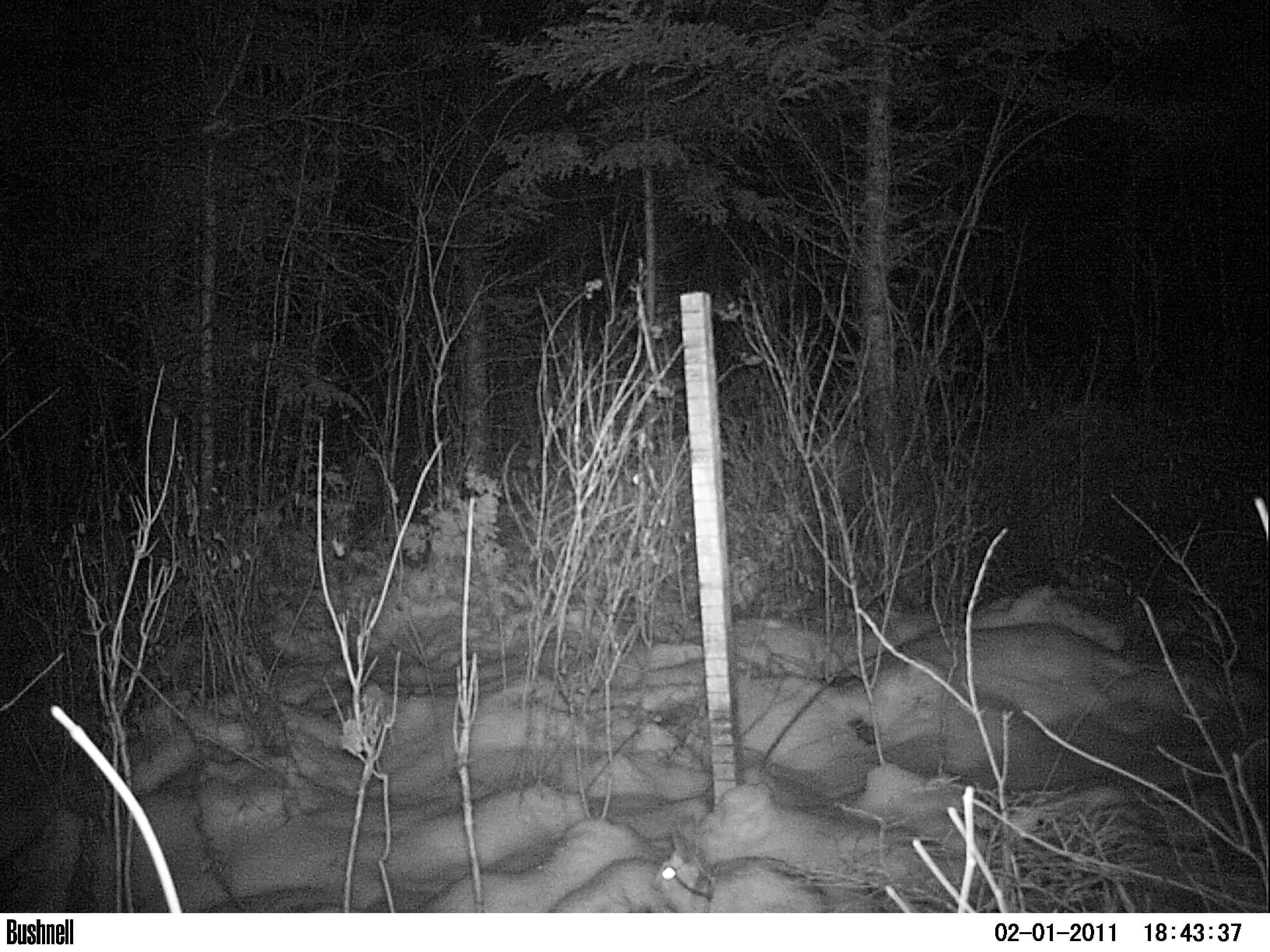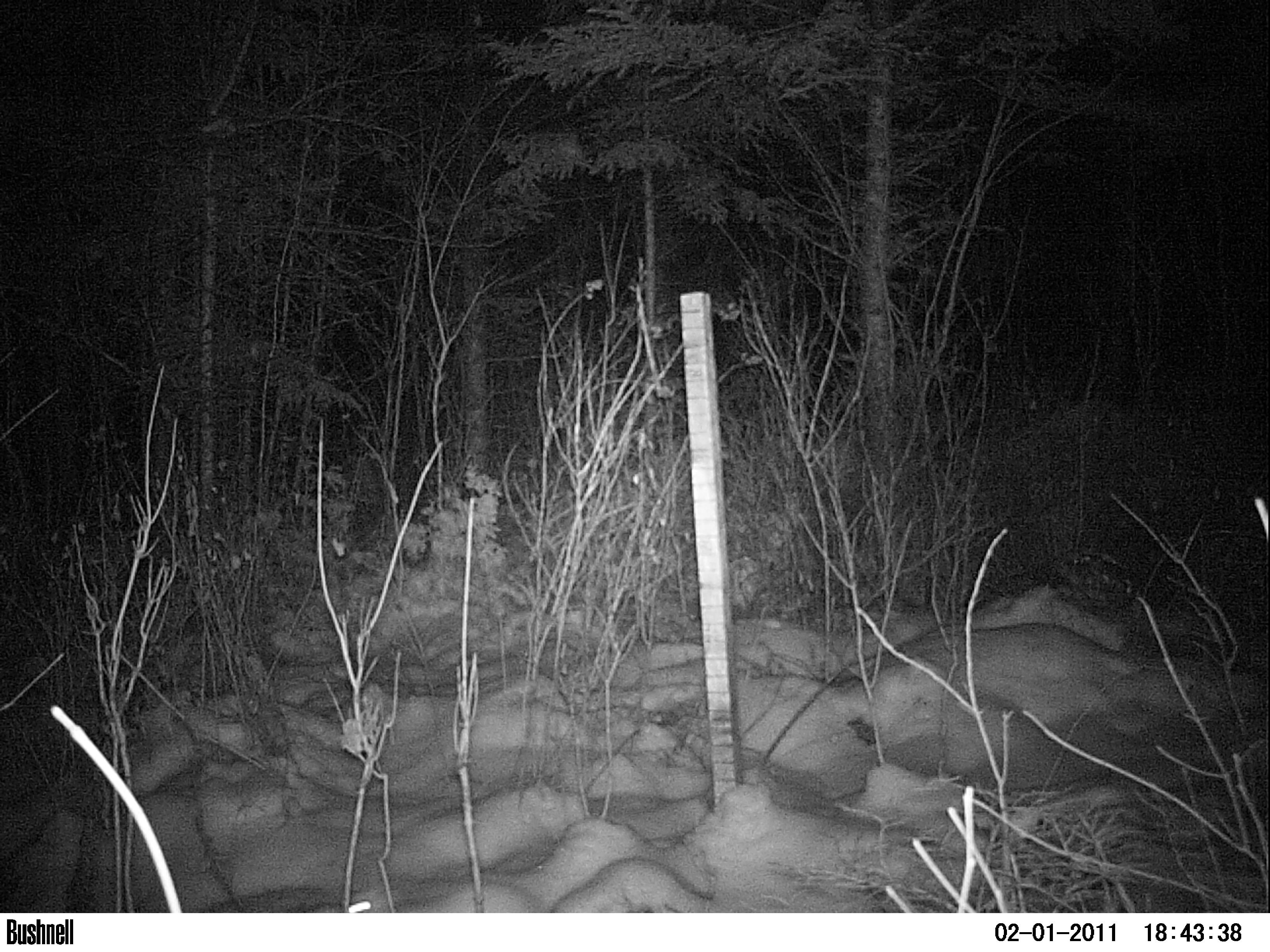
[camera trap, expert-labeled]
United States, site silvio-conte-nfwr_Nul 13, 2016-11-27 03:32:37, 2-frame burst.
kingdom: Animalia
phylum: Chordata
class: Mammalia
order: Lagomorpha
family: Leporidae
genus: Lepus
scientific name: Lepus americanus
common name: snowshoe hare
Snowshoe hare (Lepus americanus).